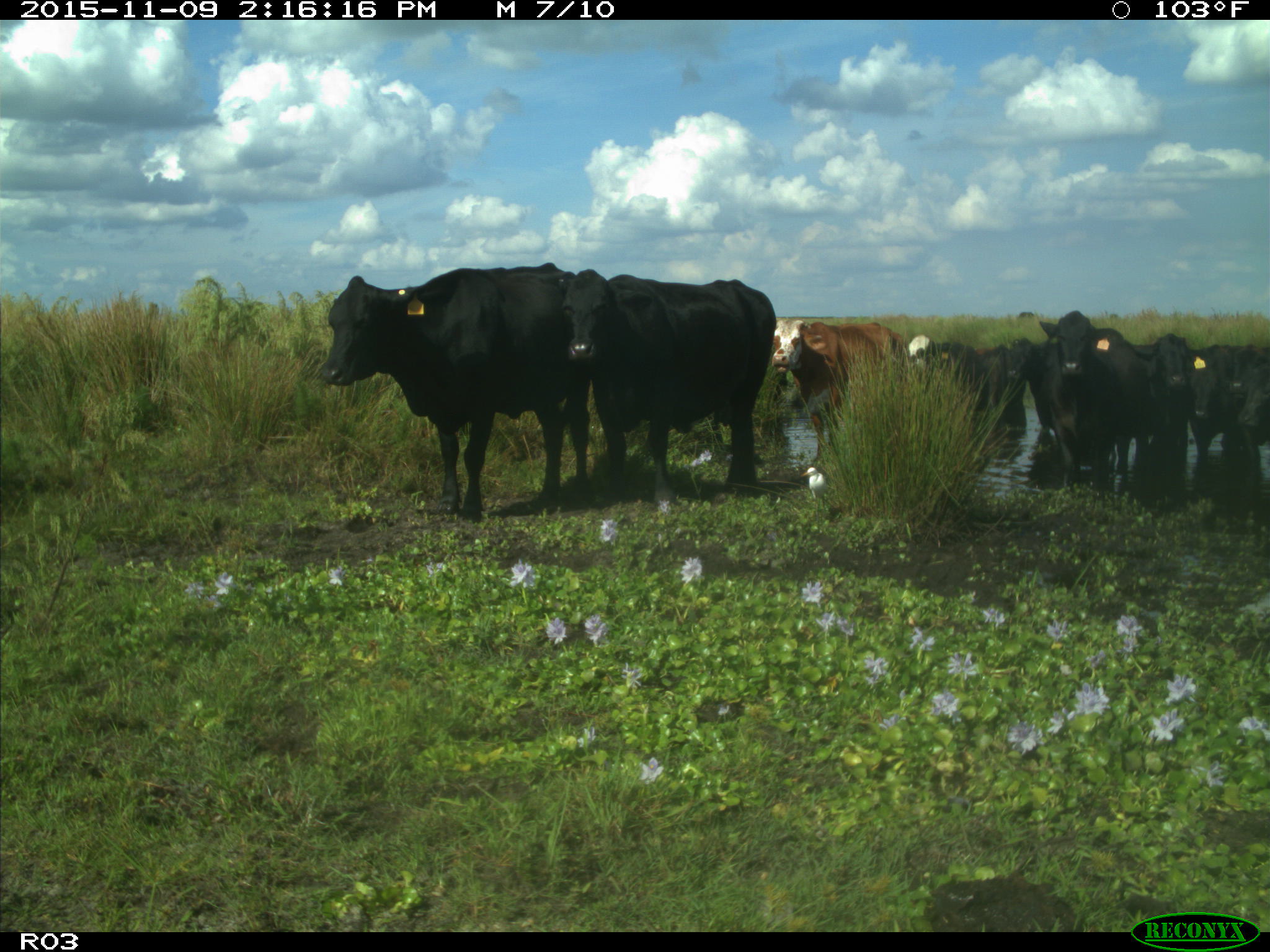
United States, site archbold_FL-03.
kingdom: Animalia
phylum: Chordata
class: Mammalia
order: Artiodactyla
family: Bovidae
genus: Bos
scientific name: Bos taurus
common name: domestic cow